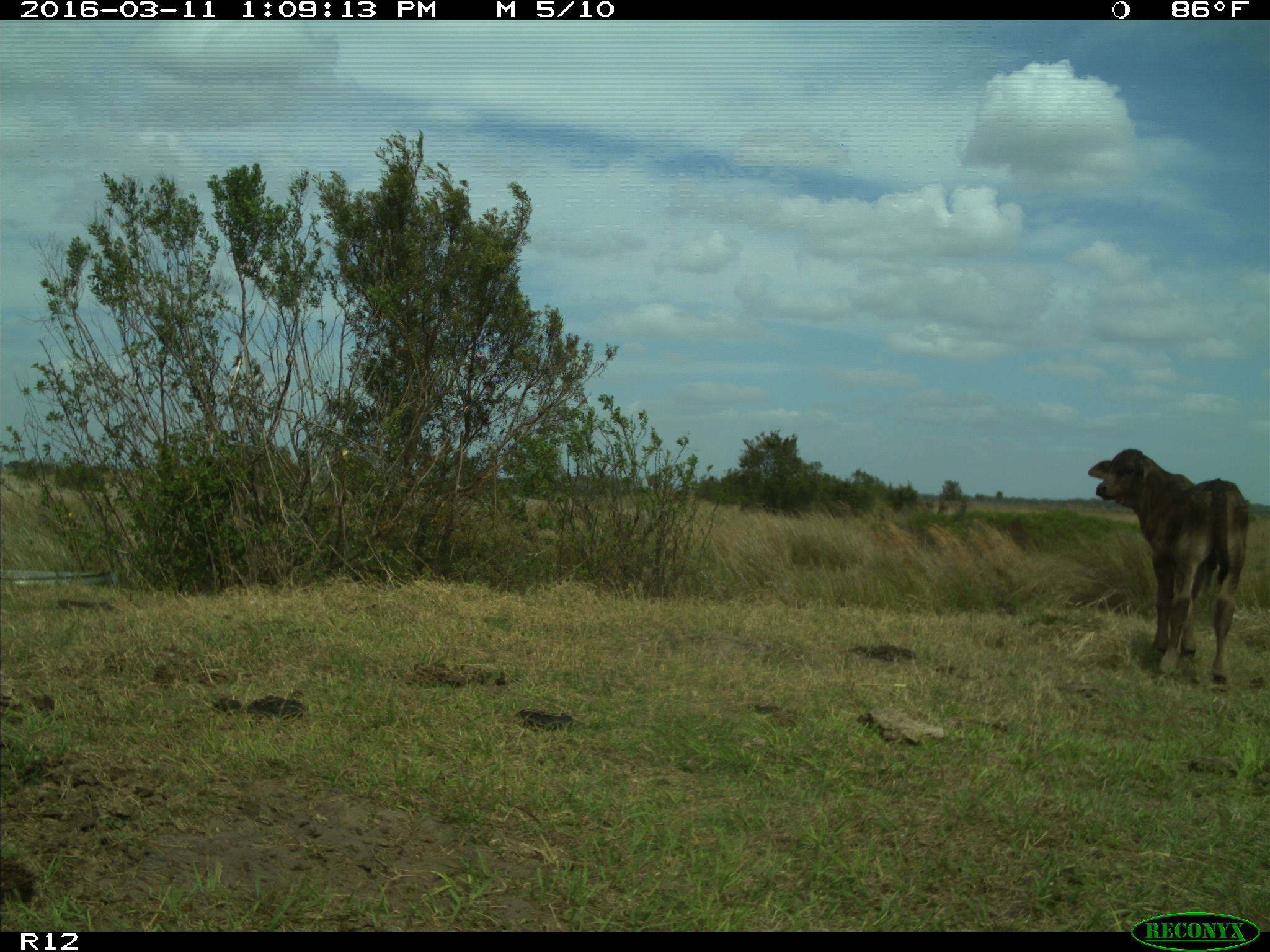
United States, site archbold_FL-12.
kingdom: Animalia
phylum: Chordata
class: Mammalia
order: Artiodactyla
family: Bovidae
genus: Bos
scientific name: Bos taurus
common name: domestic cow